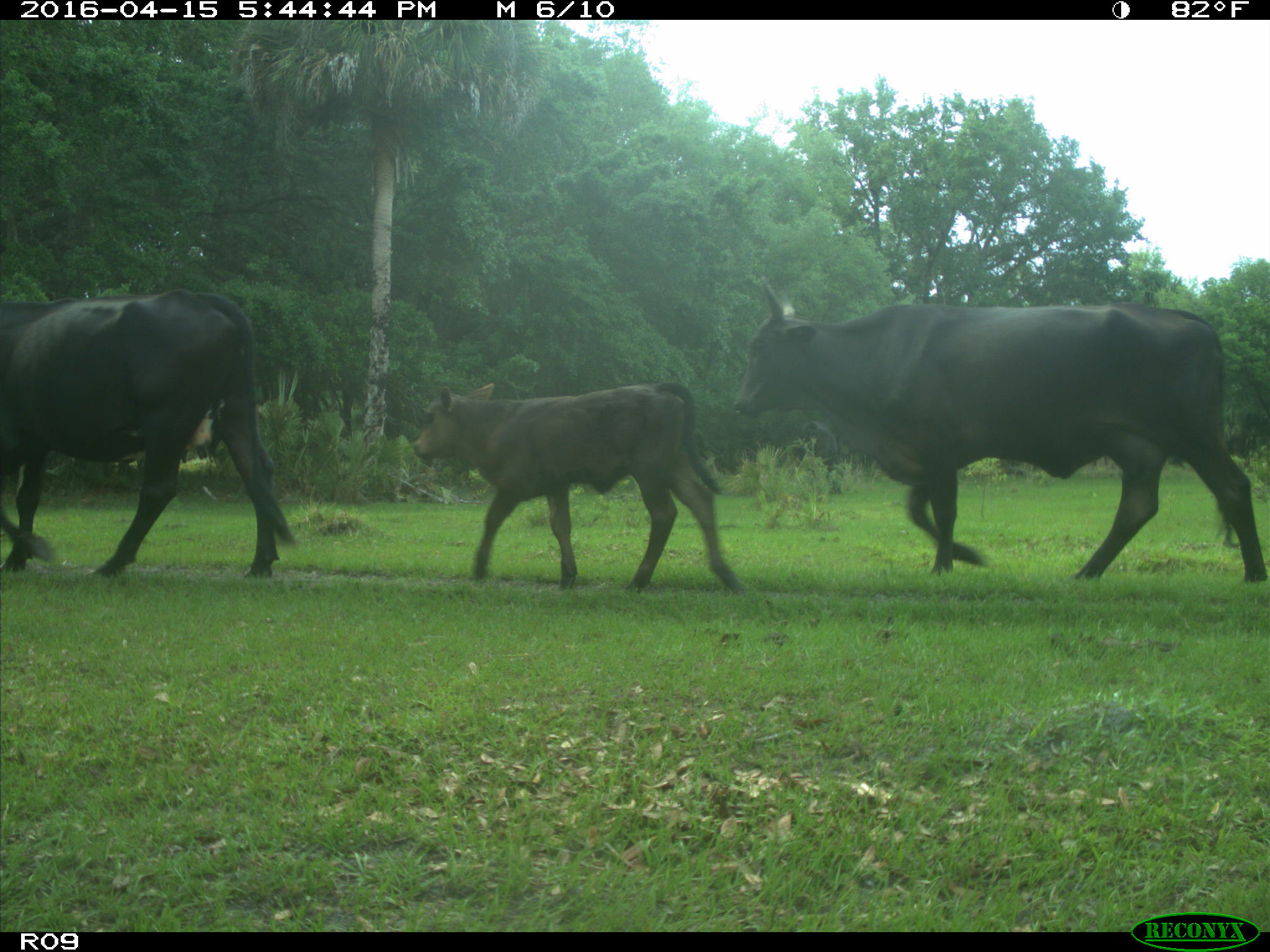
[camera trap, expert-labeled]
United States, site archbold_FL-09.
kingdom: Animalia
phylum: Chordata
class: Mammalia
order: Artiodactyla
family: Bovidae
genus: Bos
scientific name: Bos taurus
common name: domestic cow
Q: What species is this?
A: Bos taurus (domestic cow).